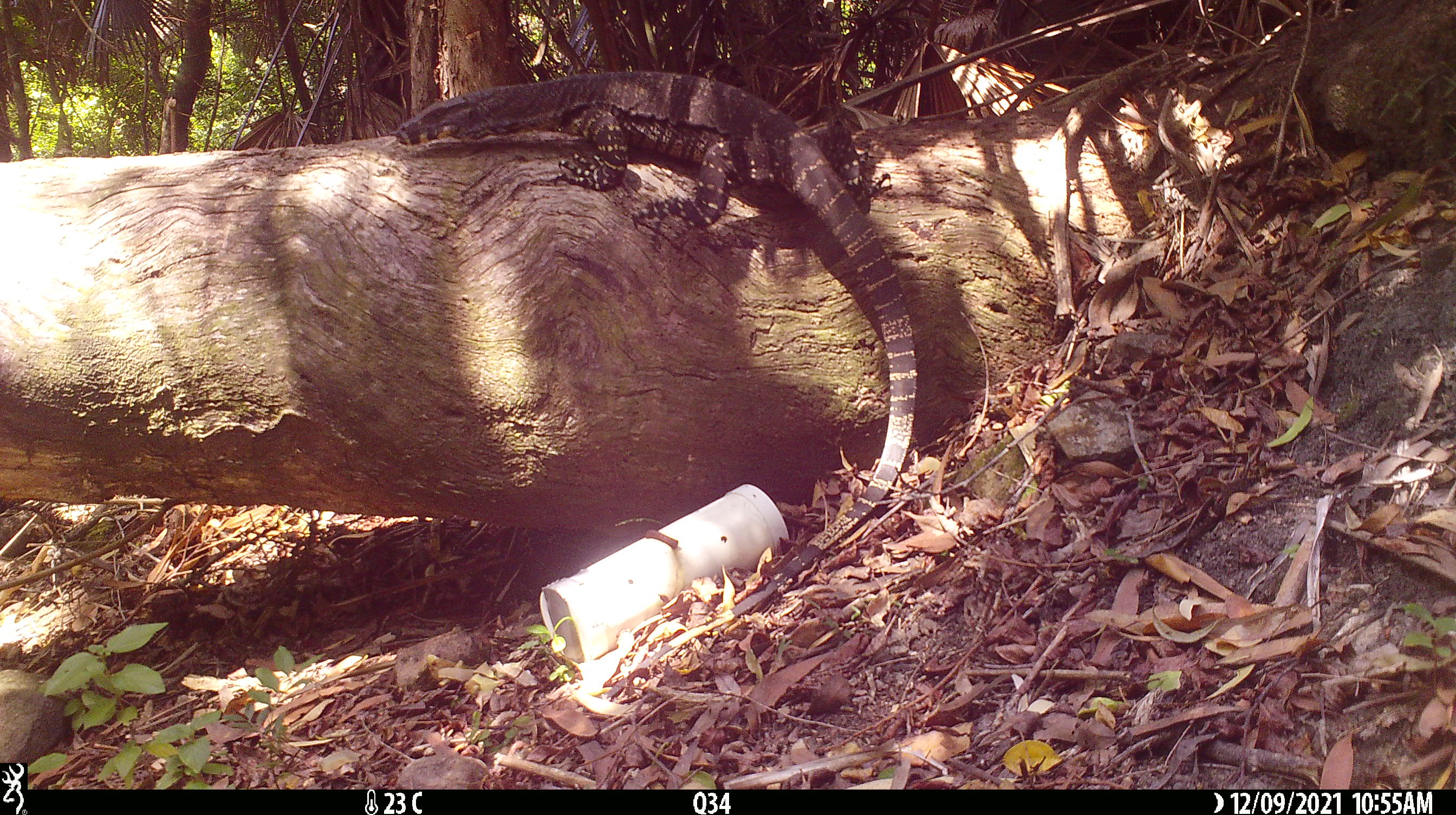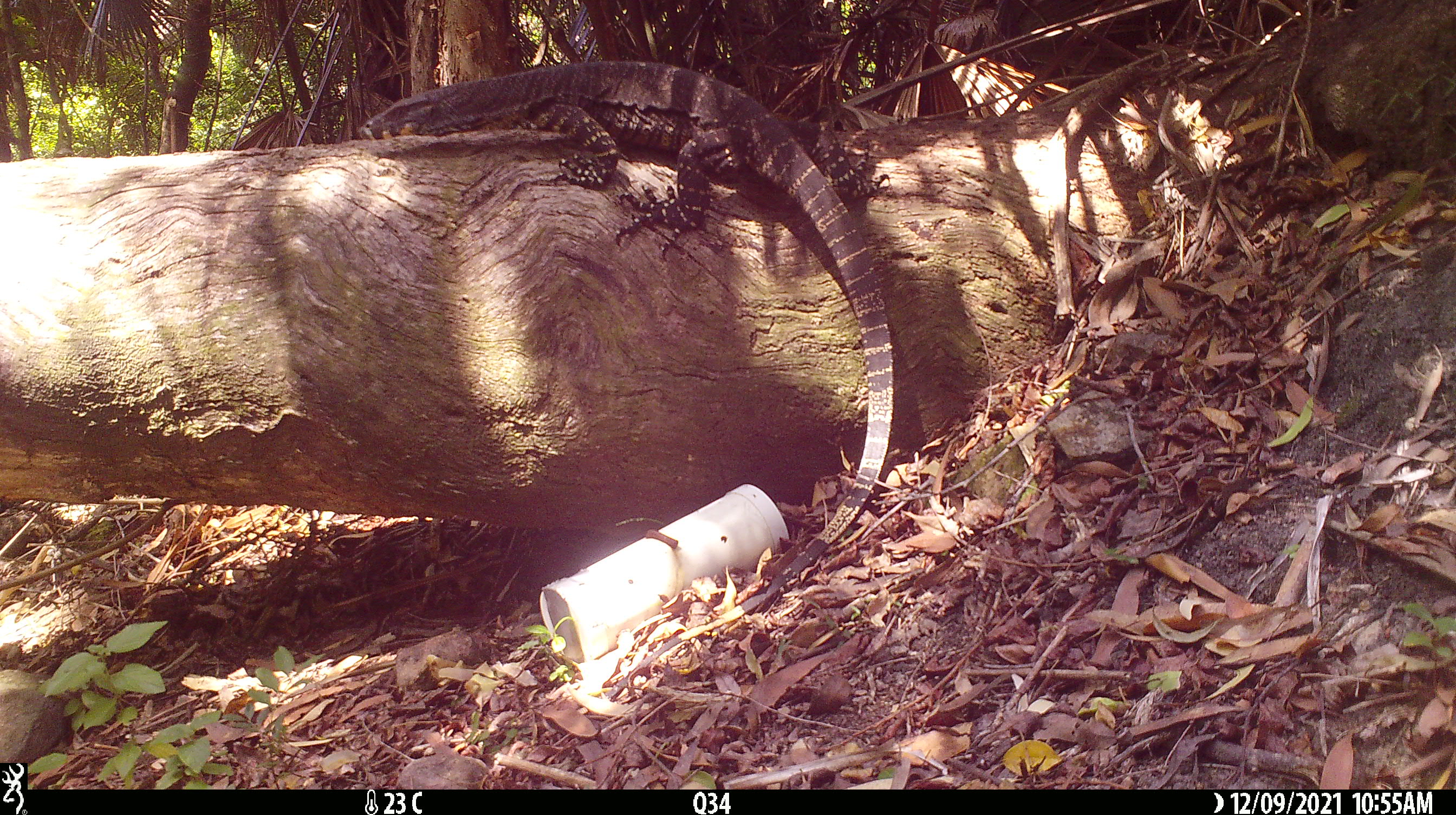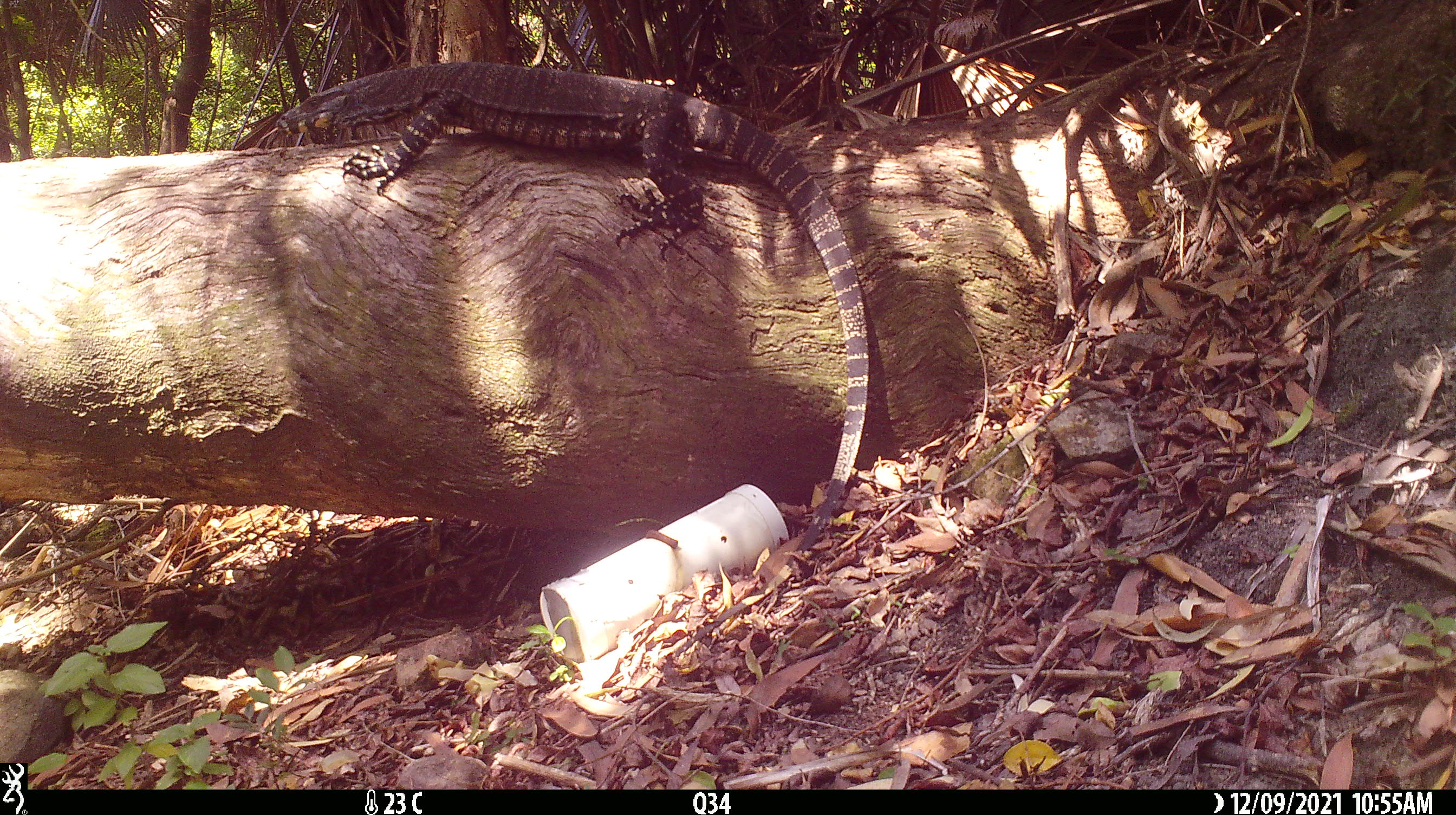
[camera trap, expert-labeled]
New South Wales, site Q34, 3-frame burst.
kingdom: Animalia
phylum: Chordata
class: Reptilia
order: Squamata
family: Varanidae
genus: Varanus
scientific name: Varanus varius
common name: lace monitor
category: goanna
Goanna (lace monitor) (Varanus varius).